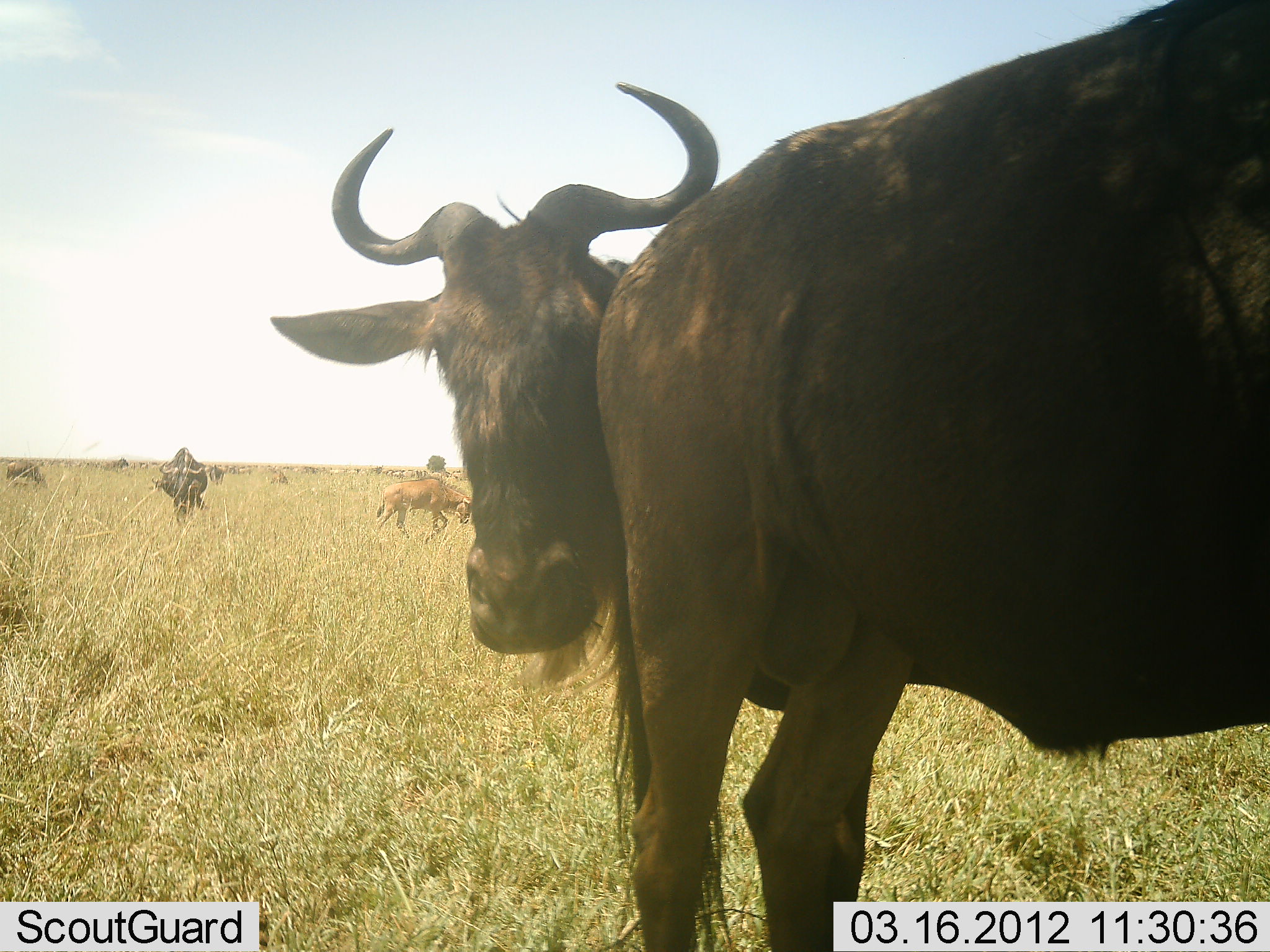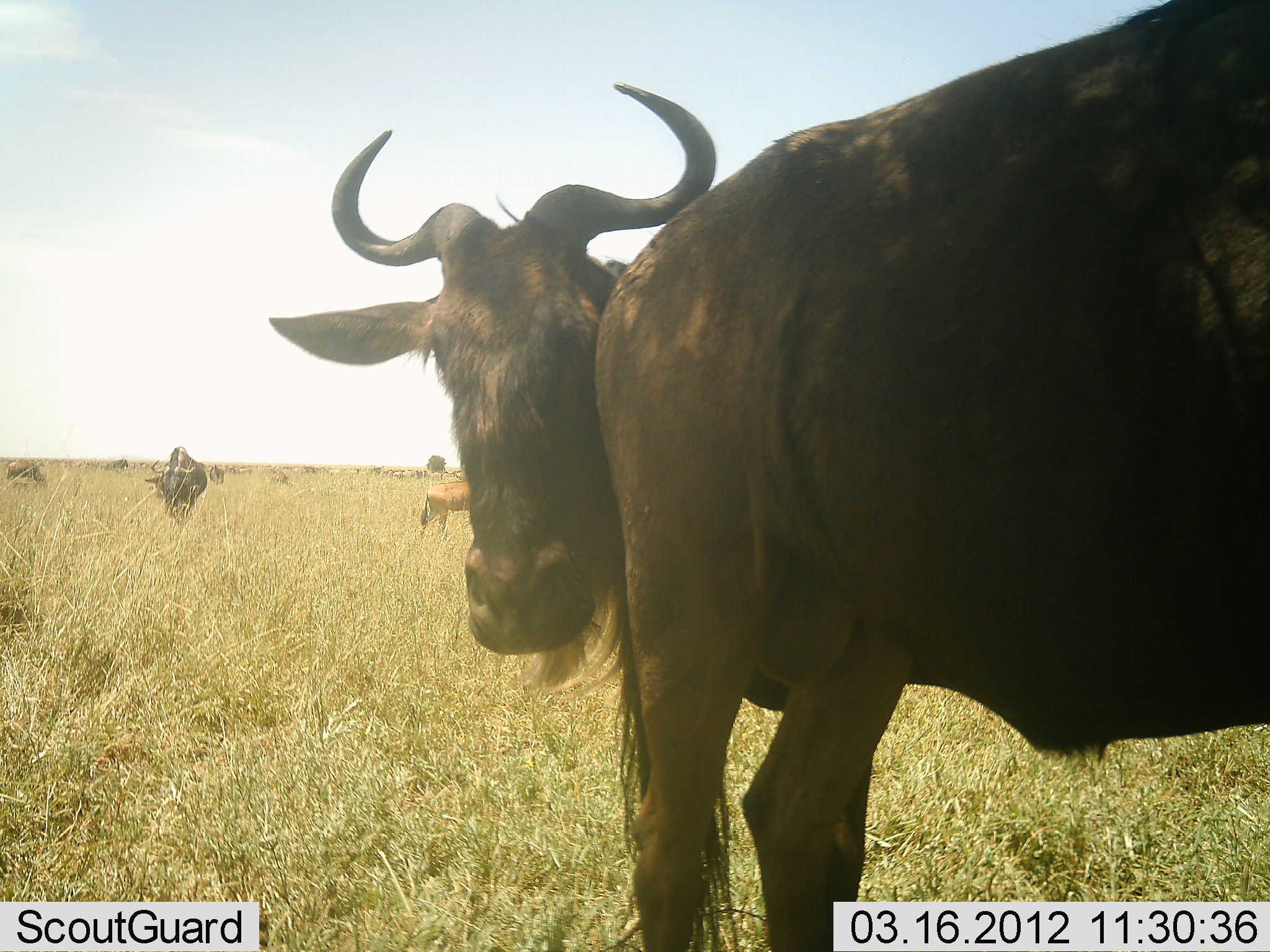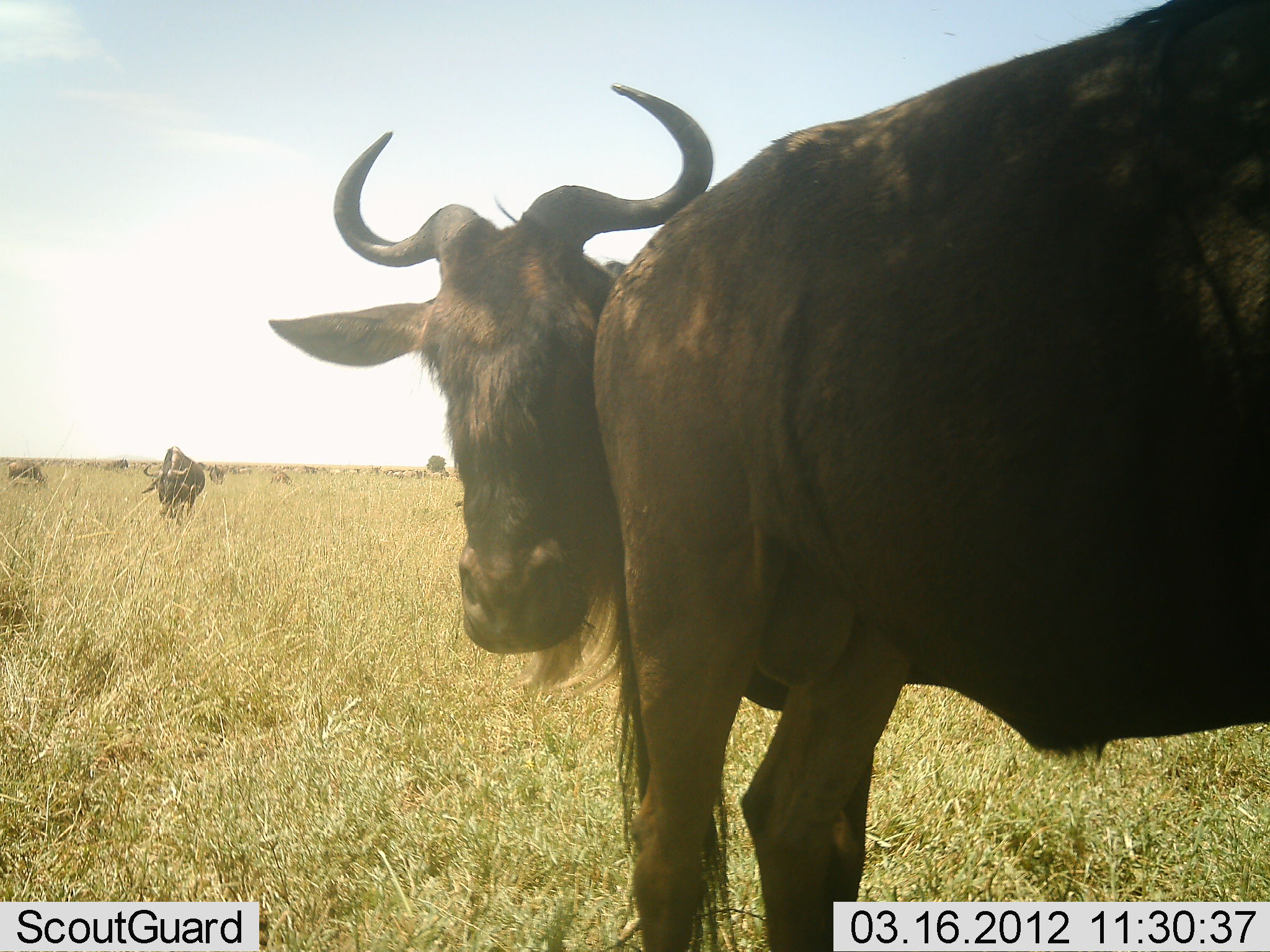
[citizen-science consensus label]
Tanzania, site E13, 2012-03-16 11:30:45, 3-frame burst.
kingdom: Animalia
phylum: Chordata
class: Mammalia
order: Artiodactyla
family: Bovidae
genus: Connochaetes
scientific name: Connochaetes taurinus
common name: blue wildebeest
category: wildebeest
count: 5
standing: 86%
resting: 5%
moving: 48%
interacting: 24%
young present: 33%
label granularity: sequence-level